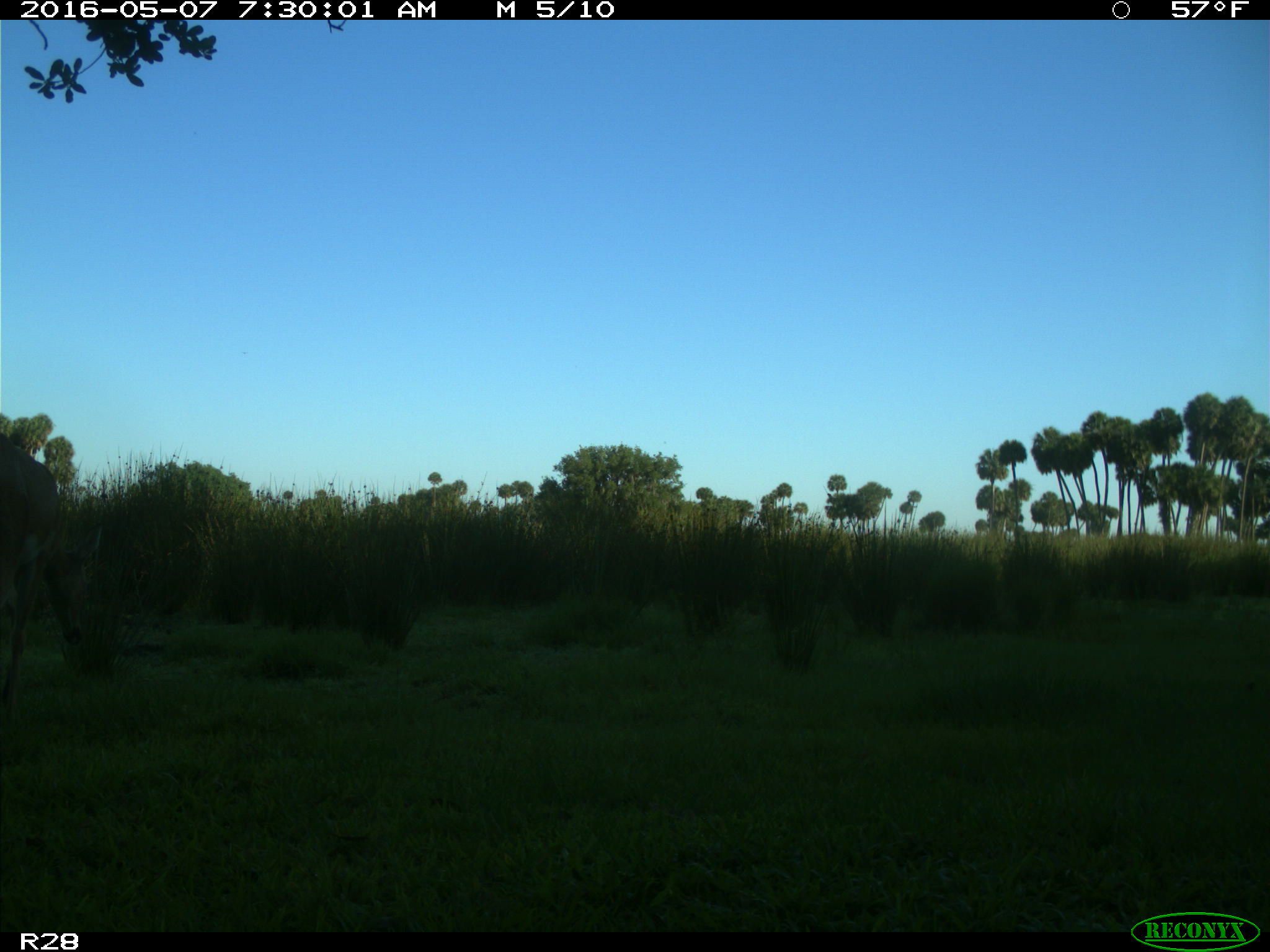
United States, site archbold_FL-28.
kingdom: Animalia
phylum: Chordata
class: Mammalia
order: Artiodactyla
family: Cervidae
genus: Odocoileus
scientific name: Odocoileus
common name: deer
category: unidentified deer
Unidentified deer (deer) (Odocoileus).